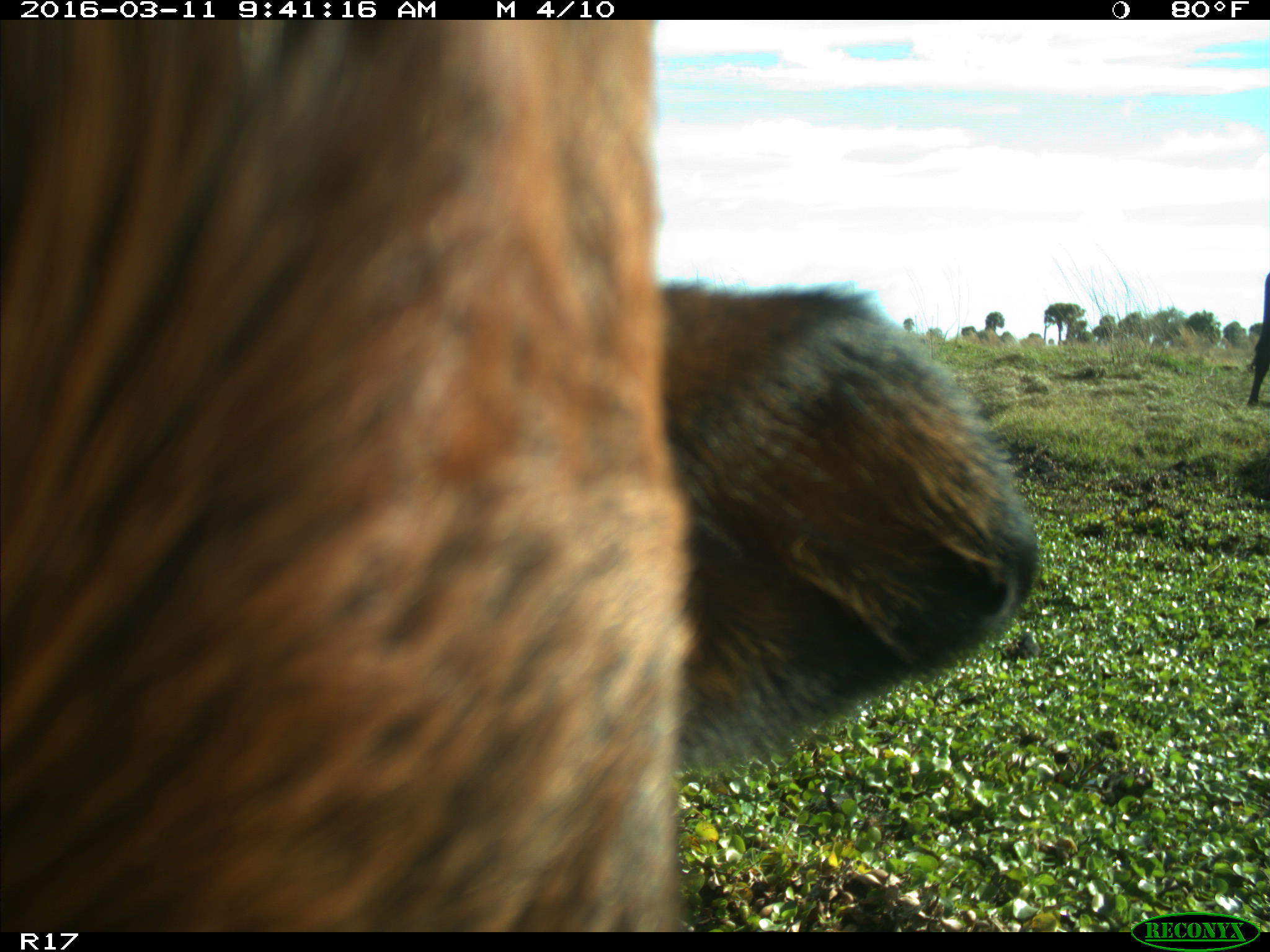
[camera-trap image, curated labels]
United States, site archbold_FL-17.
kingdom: Animalia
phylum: Chordata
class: Mammalia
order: Artiodactyla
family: Bovidae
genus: Bos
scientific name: Bos taurus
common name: domestic cow